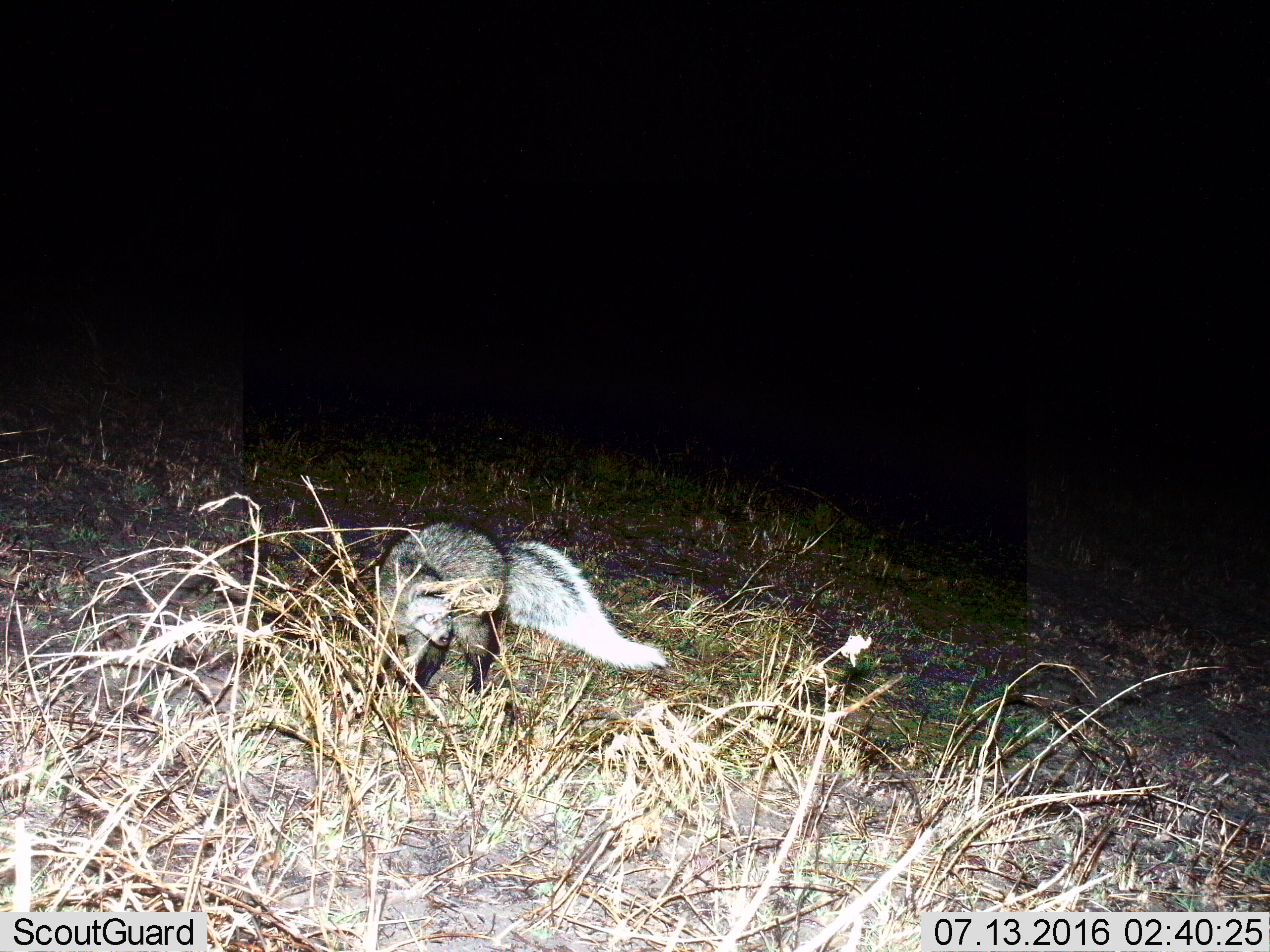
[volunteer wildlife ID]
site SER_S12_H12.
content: unidentified animal